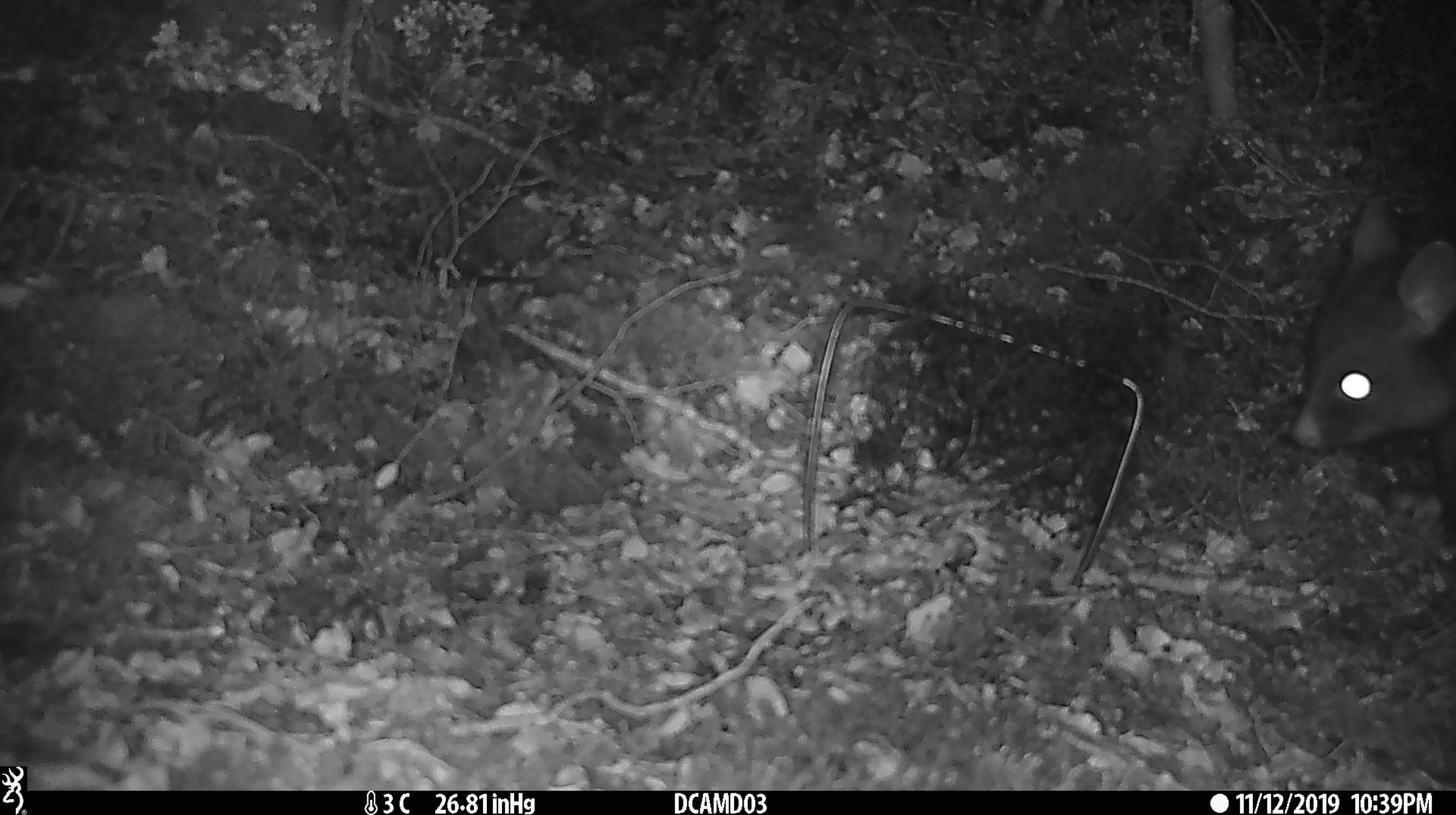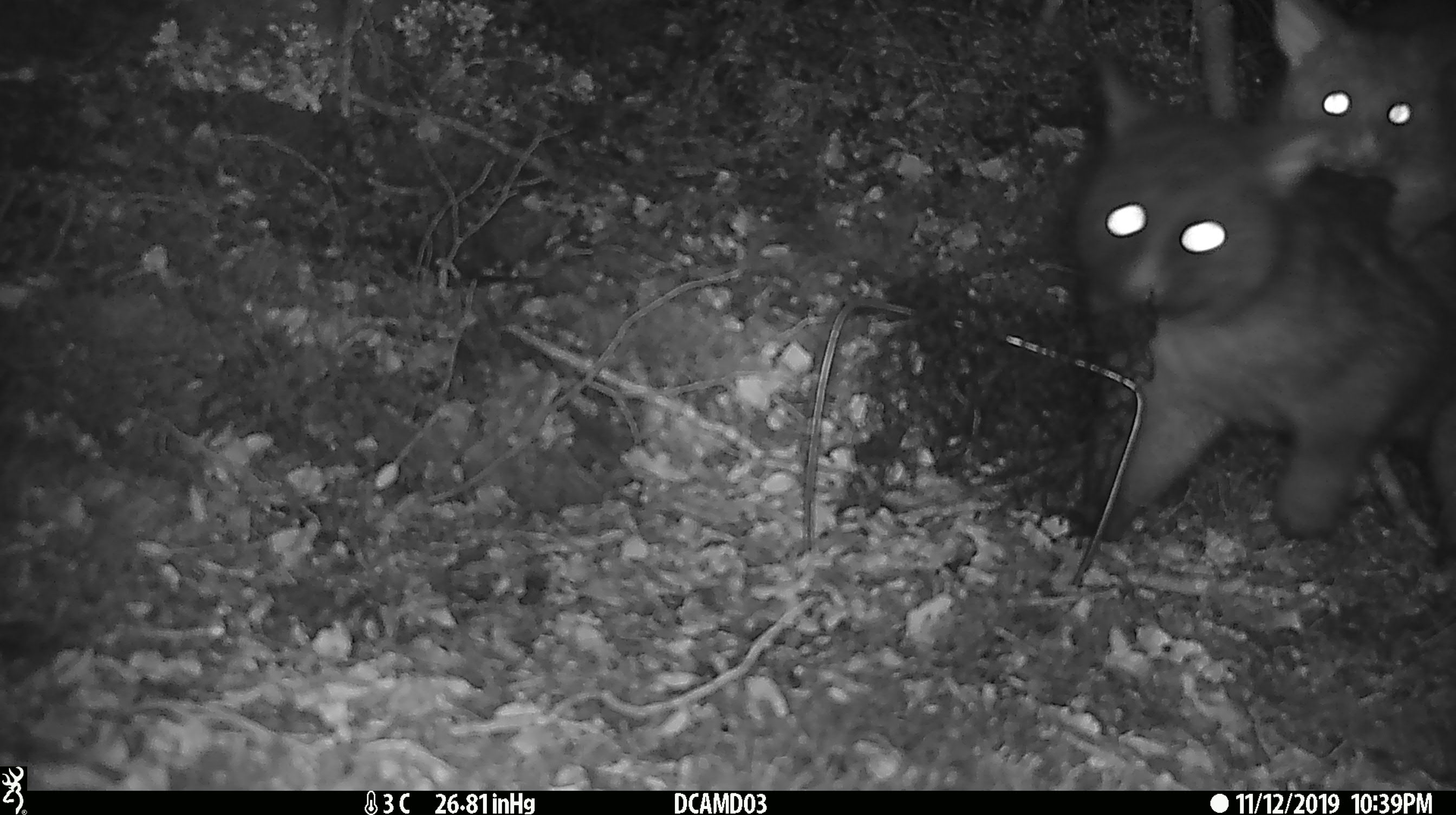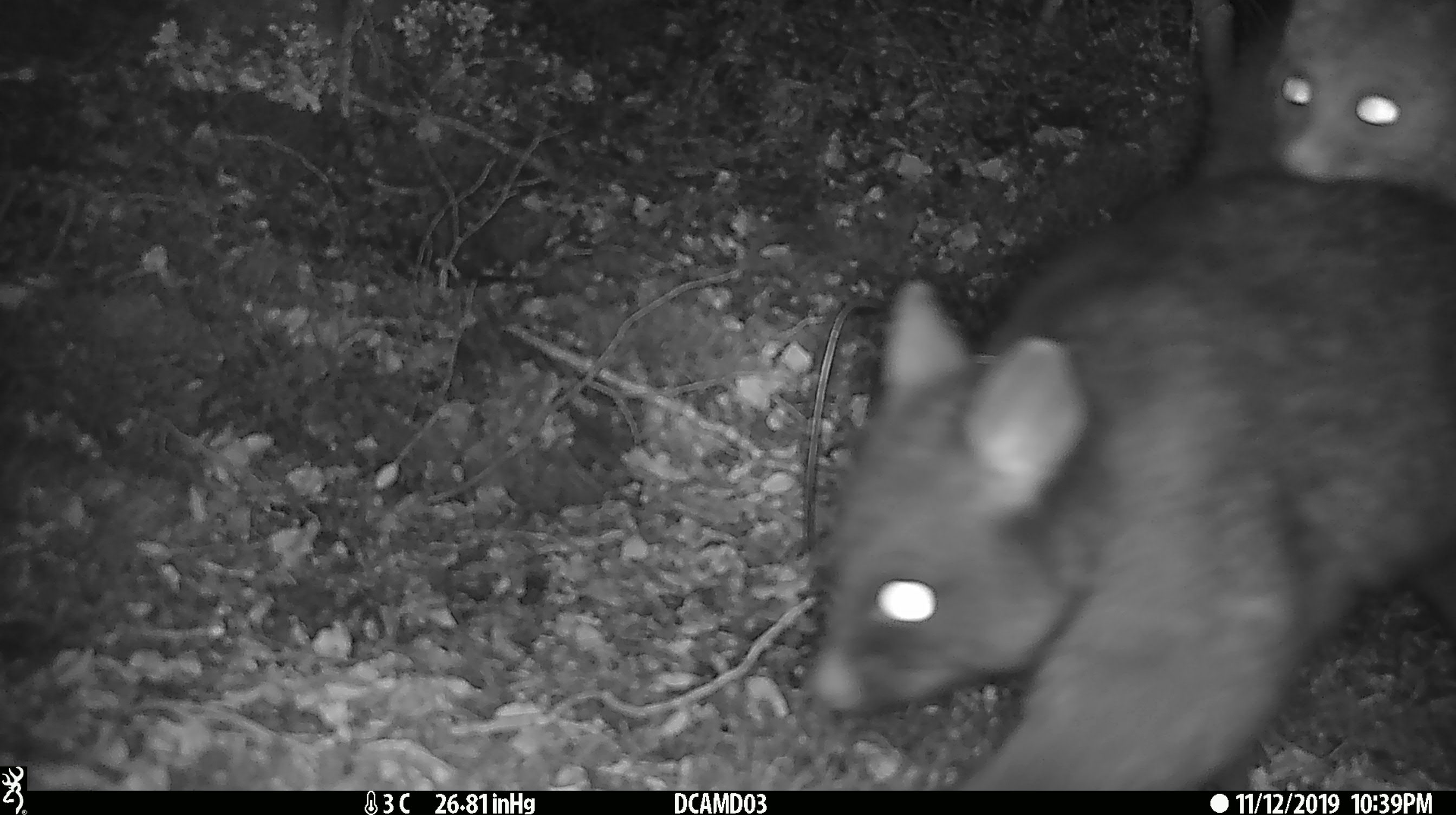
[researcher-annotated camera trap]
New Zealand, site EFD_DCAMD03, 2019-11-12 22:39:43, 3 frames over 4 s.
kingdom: Animalia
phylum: Chordata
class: Mammalia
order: Diprotodontia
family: Phalangeridae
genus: Trichosurus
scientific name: Trichosurus vulpecula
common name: common brushtail possum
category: possum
Possum (common brushtail possum) (Trichosurus vulpecula).